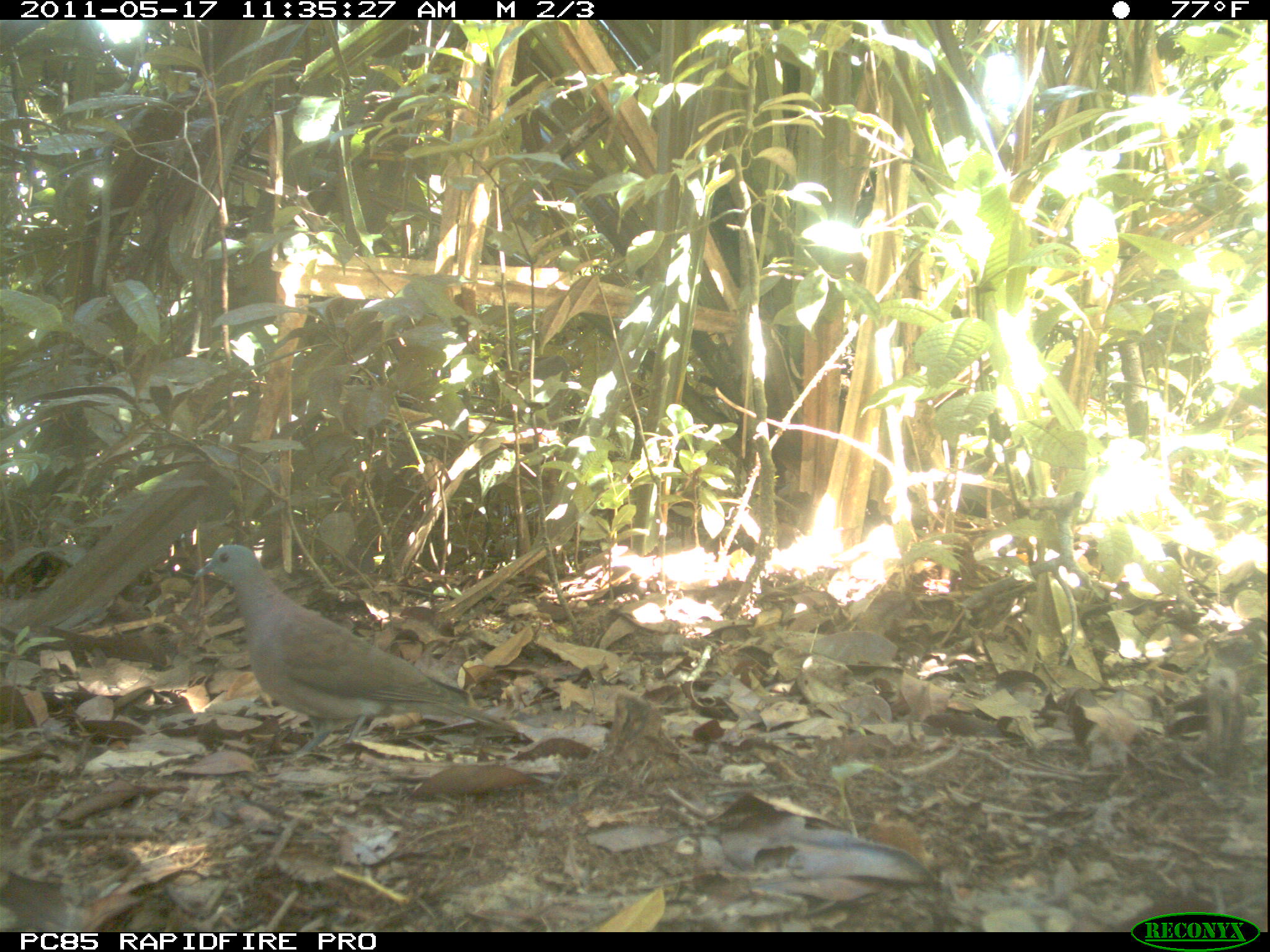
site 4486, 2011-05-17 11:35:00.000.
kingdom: Animalia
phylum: Chordata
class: Aves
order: Columbiformes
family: Columbidae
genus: Streptopelia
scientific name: Streptopelia picturata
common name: malagasy turtle dove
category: nesoenas picturata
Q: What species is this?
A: Nesoenas picturata (malagasy turtle dove) (Streptopelia picturata).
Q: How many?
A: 1.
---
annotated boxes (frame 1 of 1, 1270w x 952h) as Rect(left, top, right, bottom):
nesoenas picturata: Rect(193, 538, 522, 758)